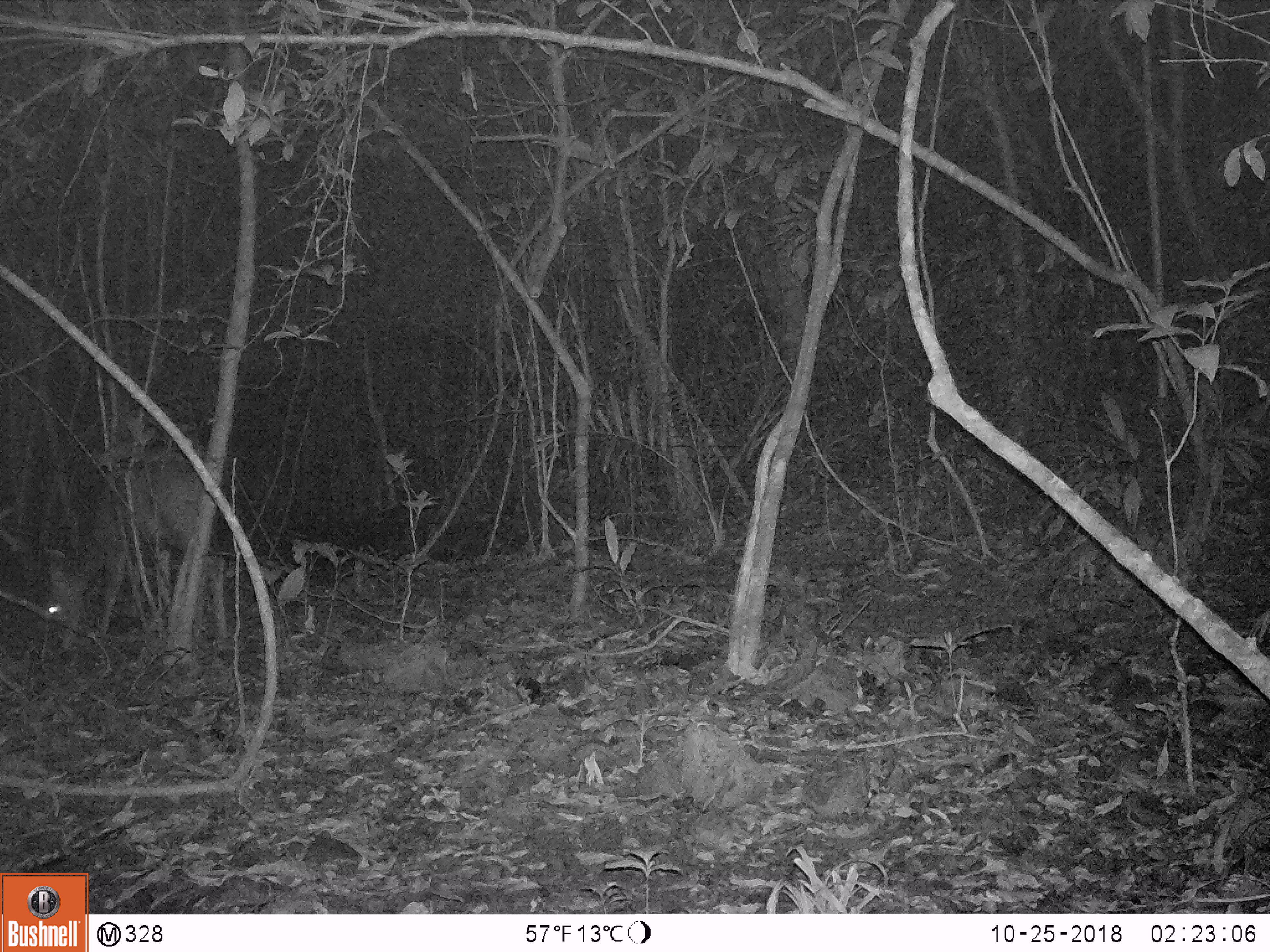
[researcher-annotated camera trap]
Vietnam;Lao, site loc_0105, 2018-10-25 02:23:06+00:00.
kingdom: Animalia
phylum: Chordata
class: Mammalia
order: Artiodactyla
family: Cervidae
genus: Rusa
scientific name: Rusa unicolor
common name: sambar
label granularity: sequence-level